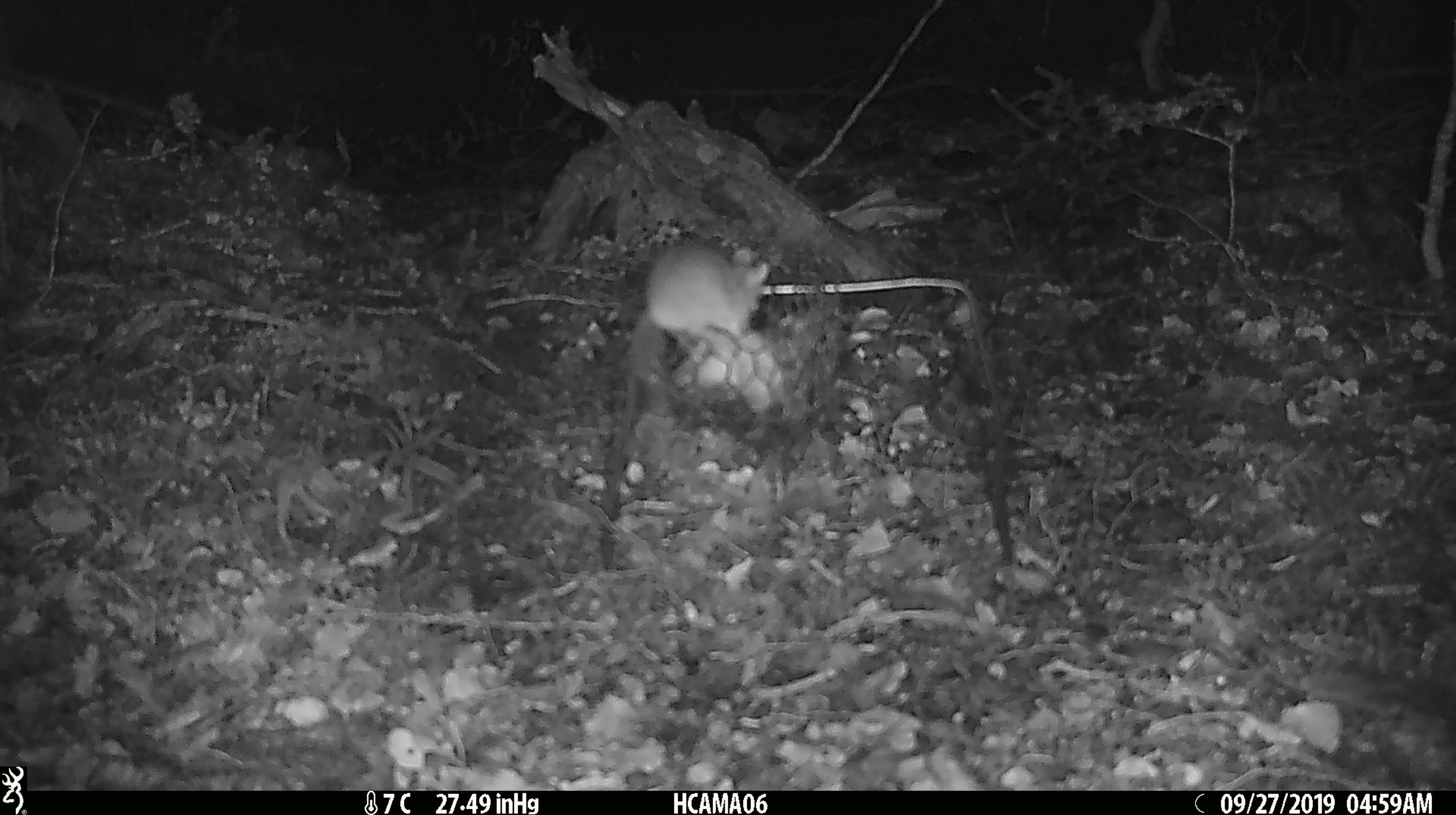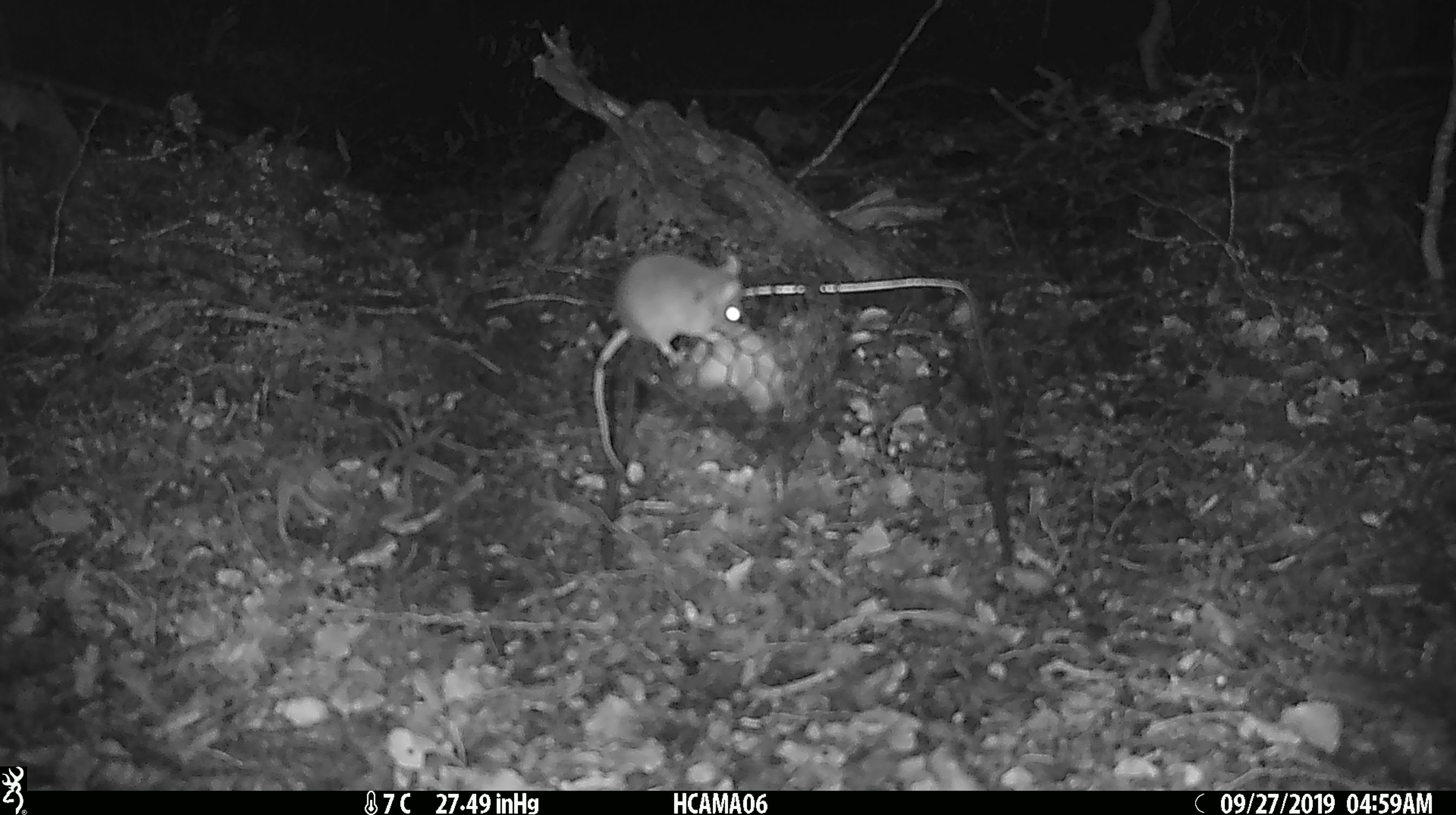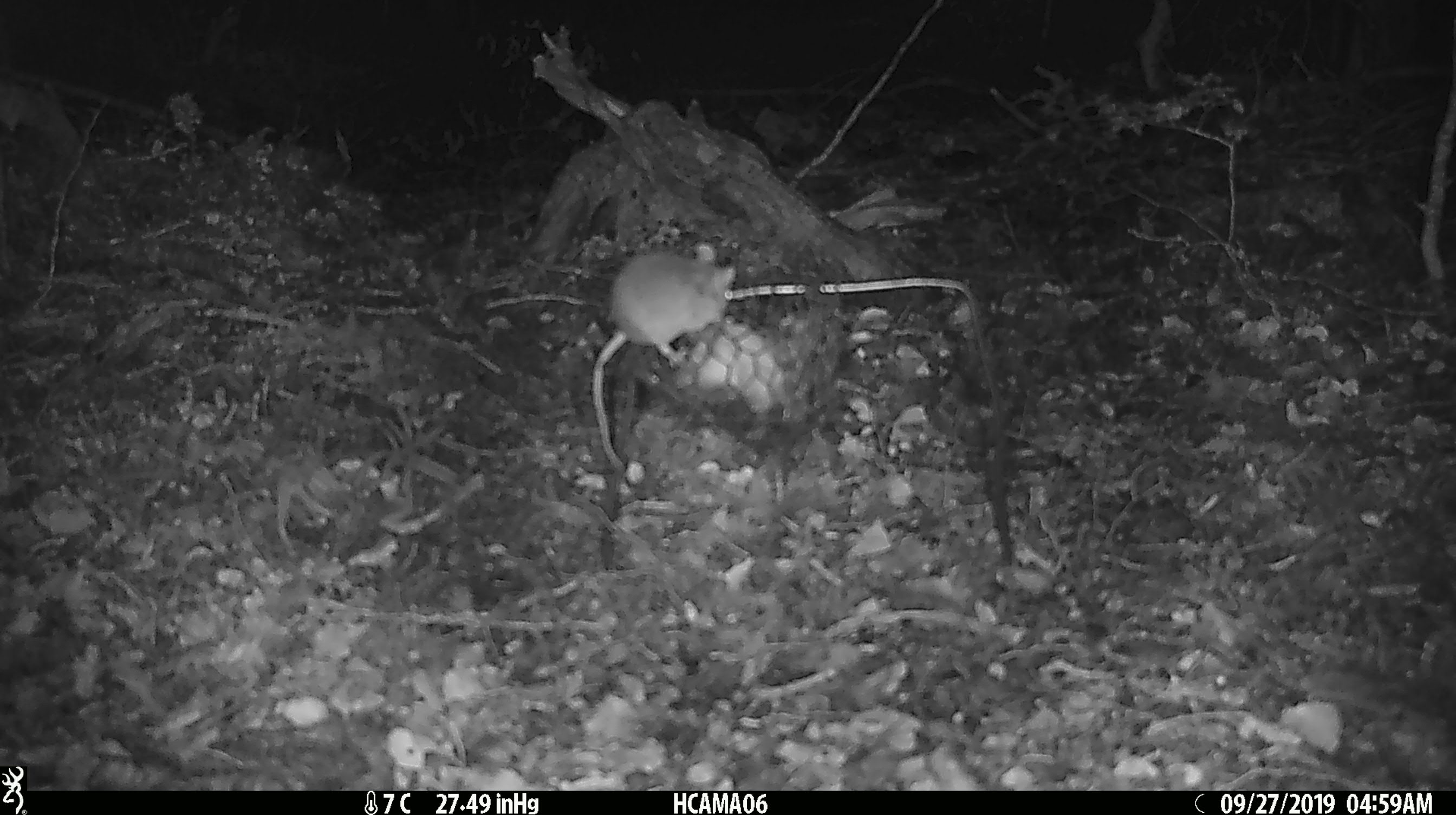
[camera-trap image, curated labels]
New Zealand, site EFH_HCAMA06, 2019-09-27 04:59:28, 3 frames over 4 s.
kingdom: Animalia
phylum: Chordata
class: Mammalia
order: Rodentia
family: Muridae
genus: Mus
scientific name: Mus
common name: mouse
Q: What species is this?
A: Mouse (Mus).